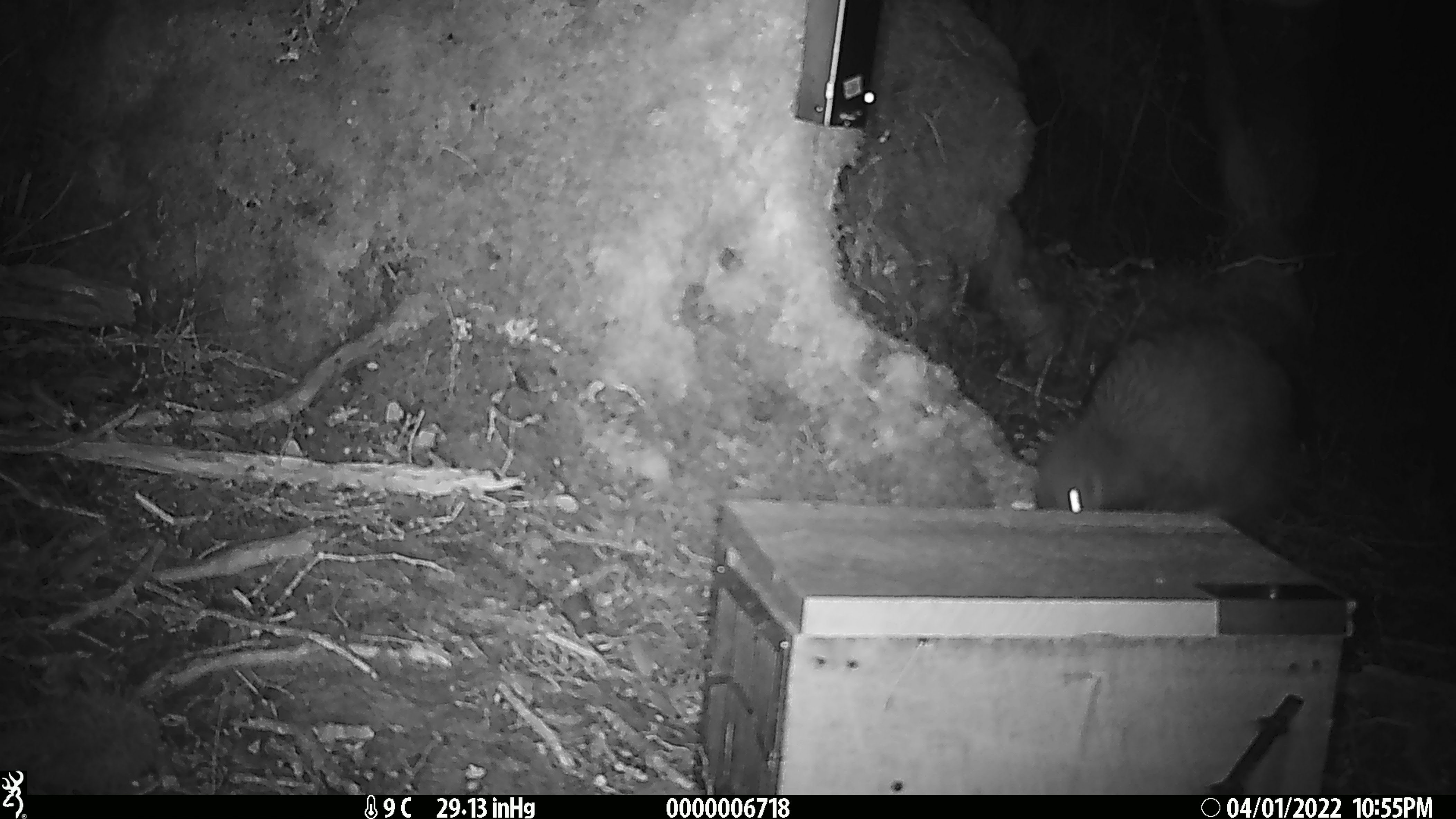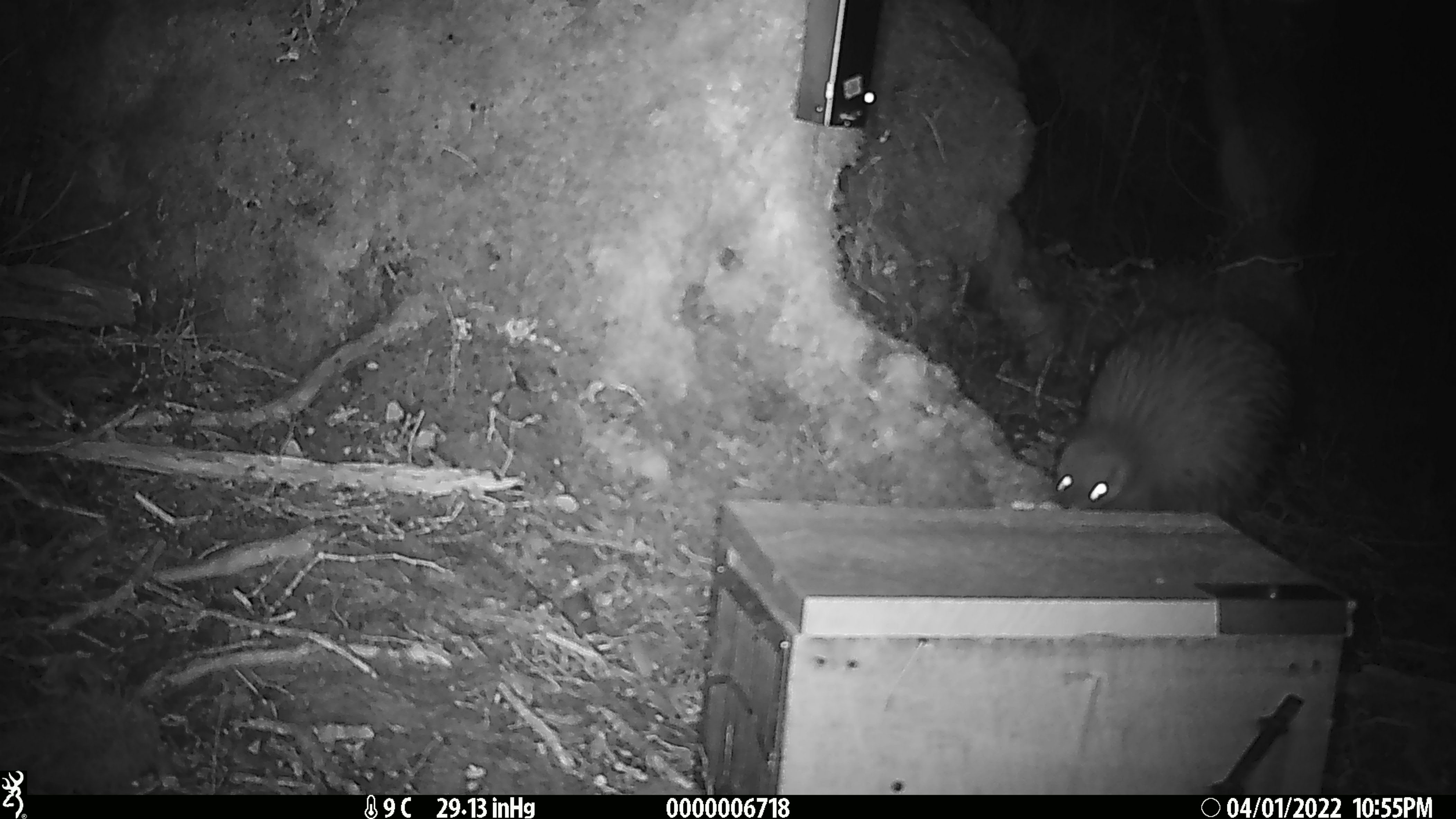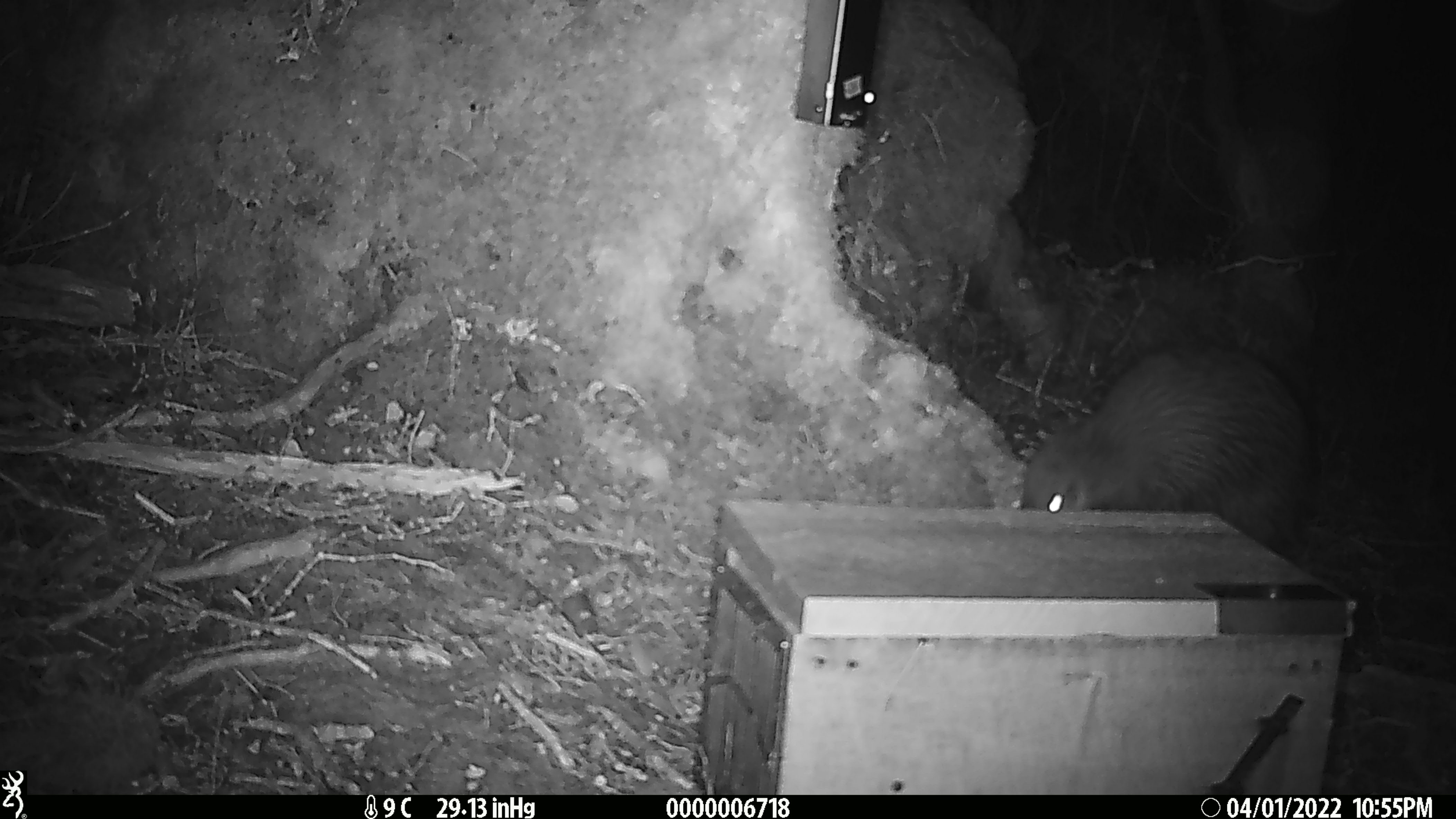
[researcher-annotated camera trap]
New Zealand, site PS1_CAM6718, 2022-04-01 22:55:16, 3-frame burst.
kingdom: Animalia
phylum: Chordata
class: Aves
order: Apterygiformes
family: Apterygidae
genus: Apteryx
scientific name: Apteryx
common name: kiwi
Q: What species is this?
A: Kiwi (Apteryx).